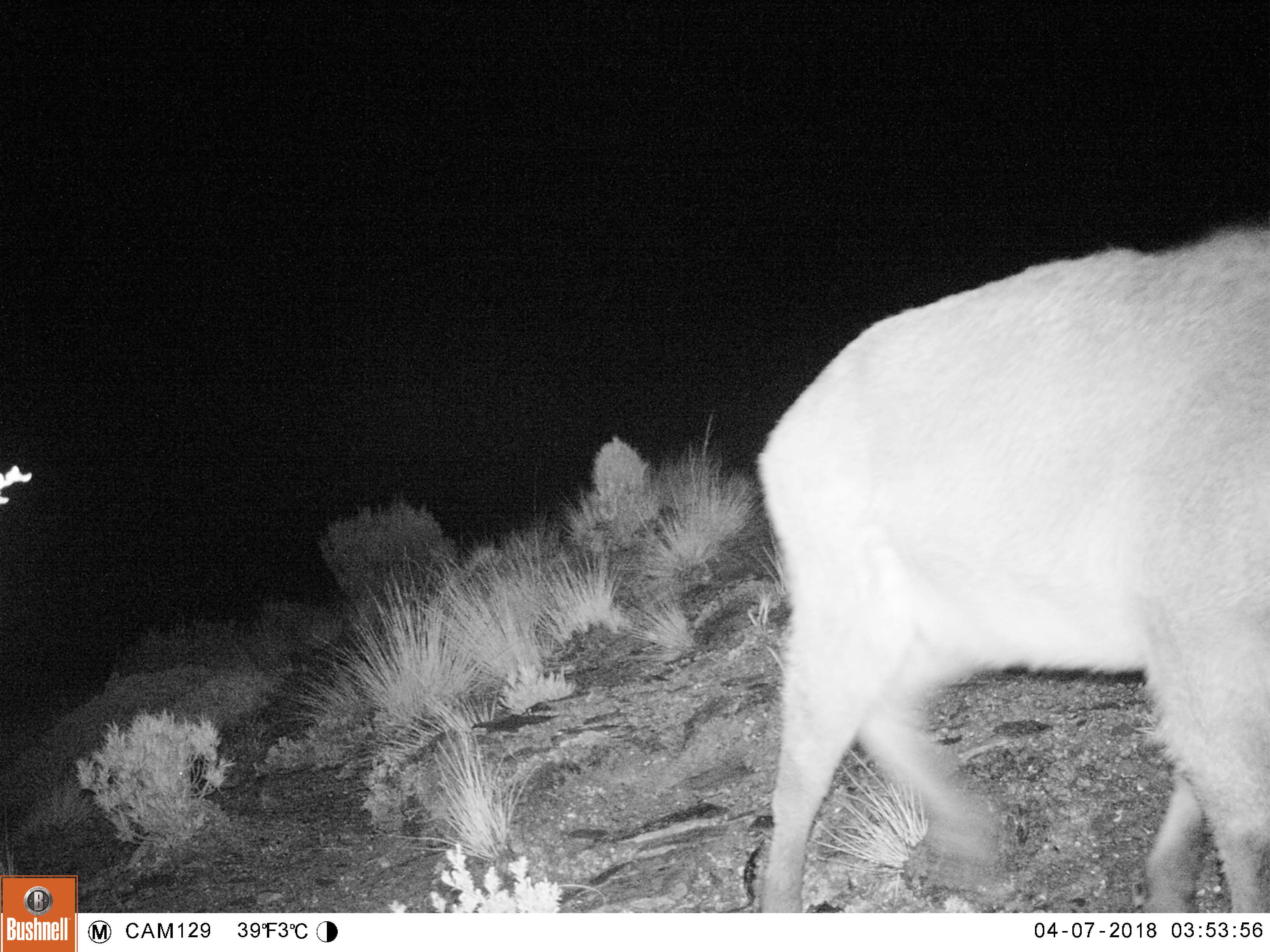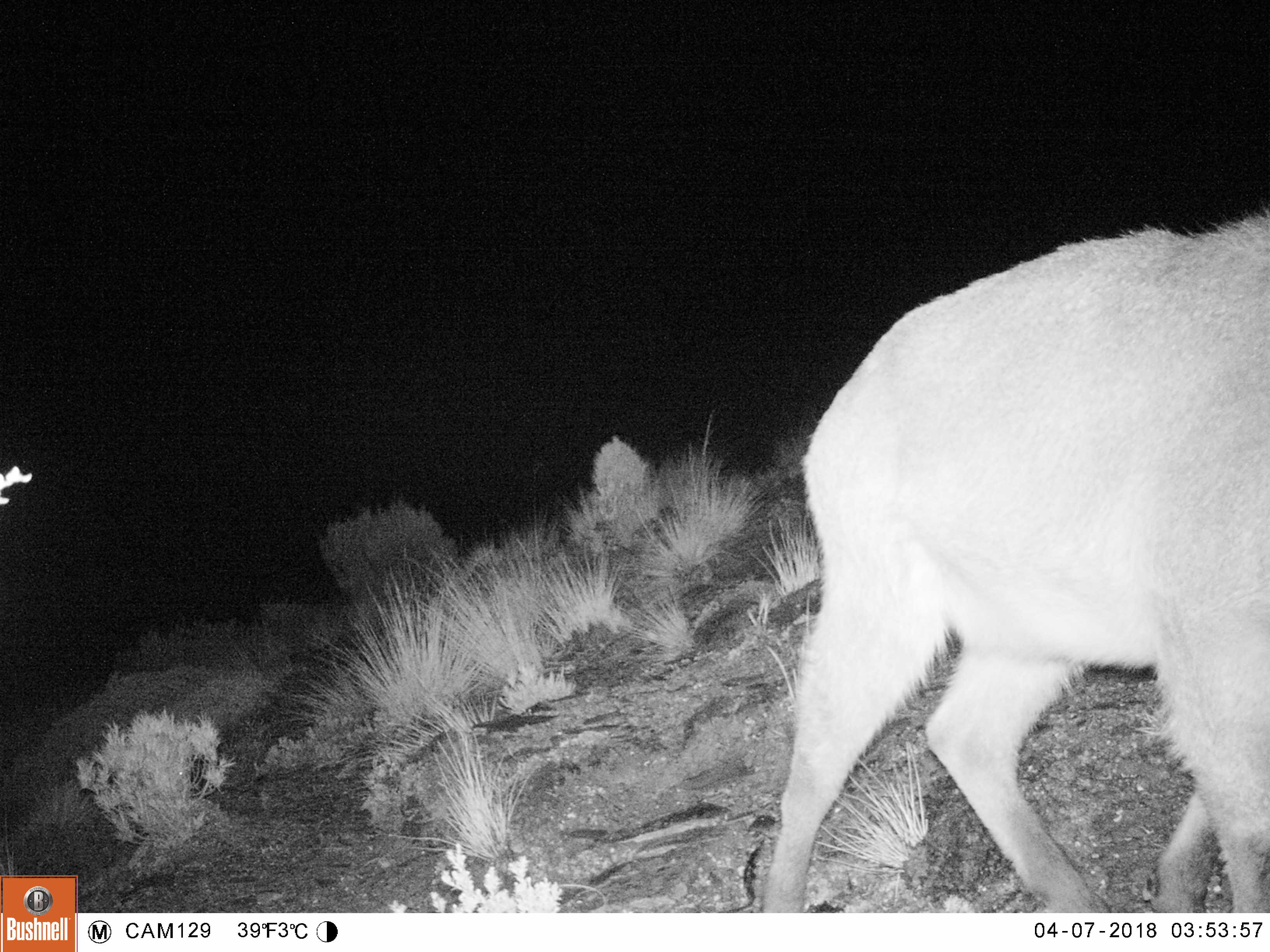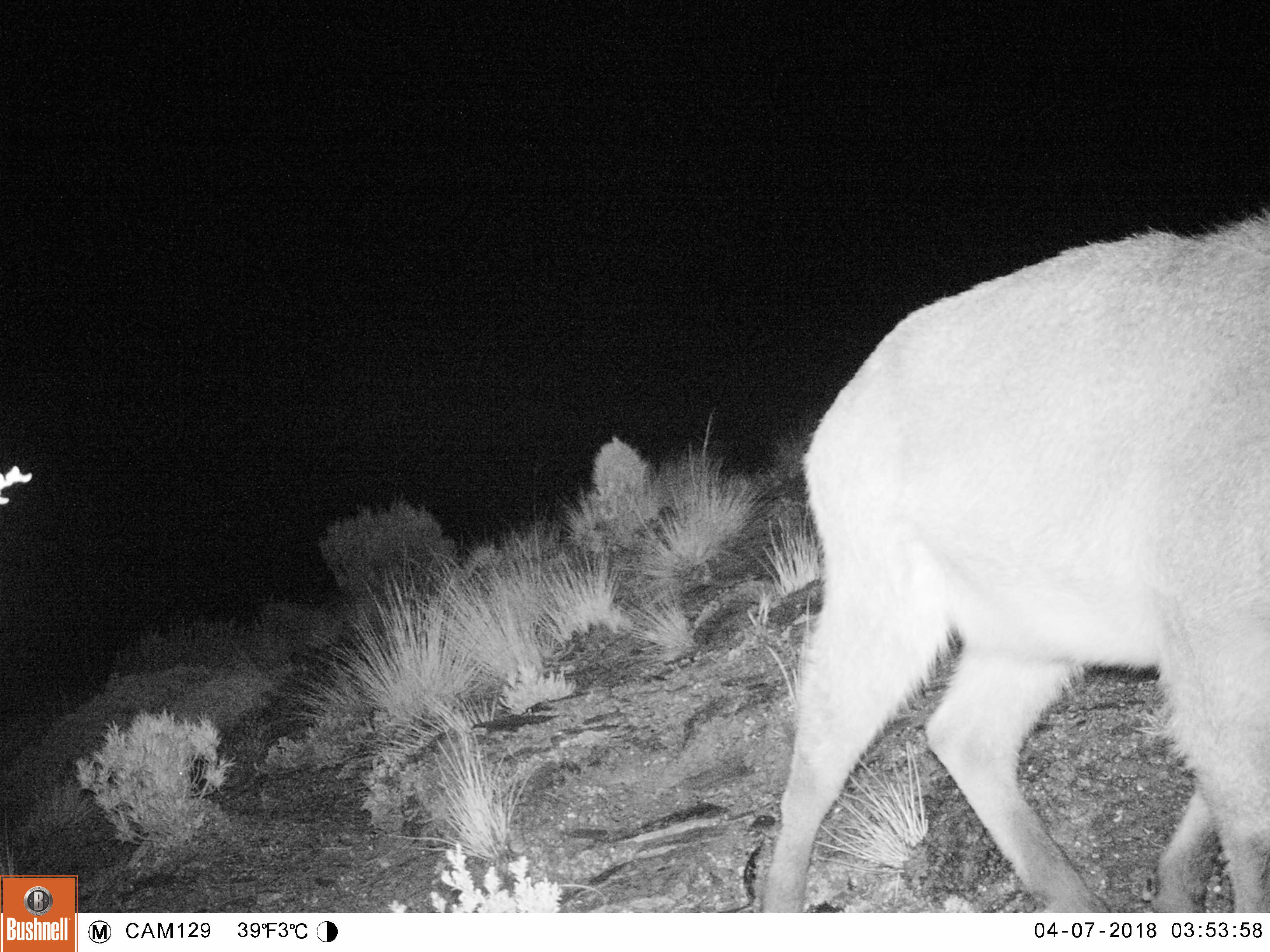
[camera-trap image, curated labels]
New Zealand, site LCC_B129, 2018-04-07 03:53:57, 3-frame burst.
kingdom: Animalia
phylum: Chordata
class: Mammalia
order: Artiodactyla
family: Bovidae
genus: Nilgiritragus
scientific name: Nilgiritragus hylocrius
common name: tahr